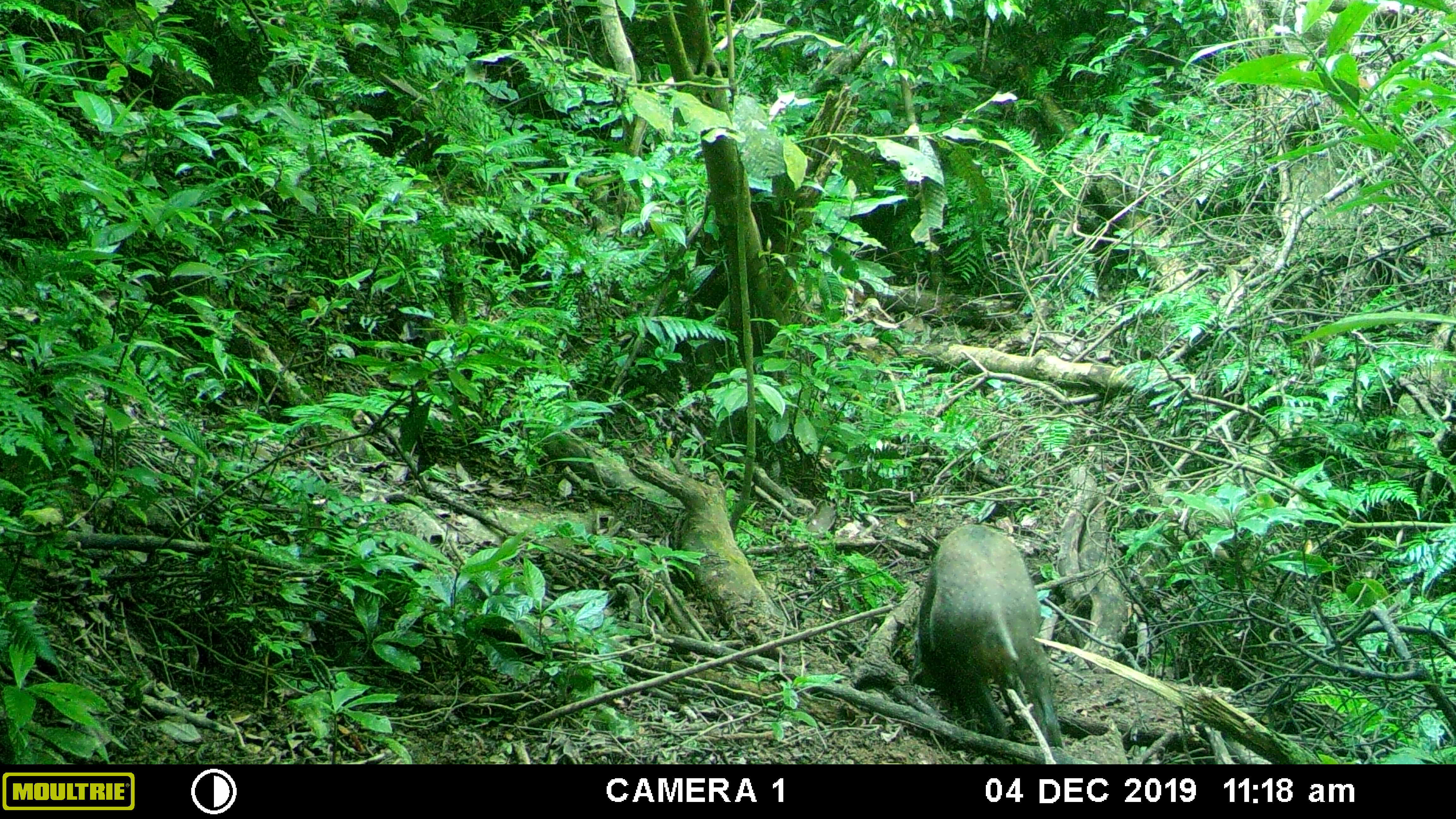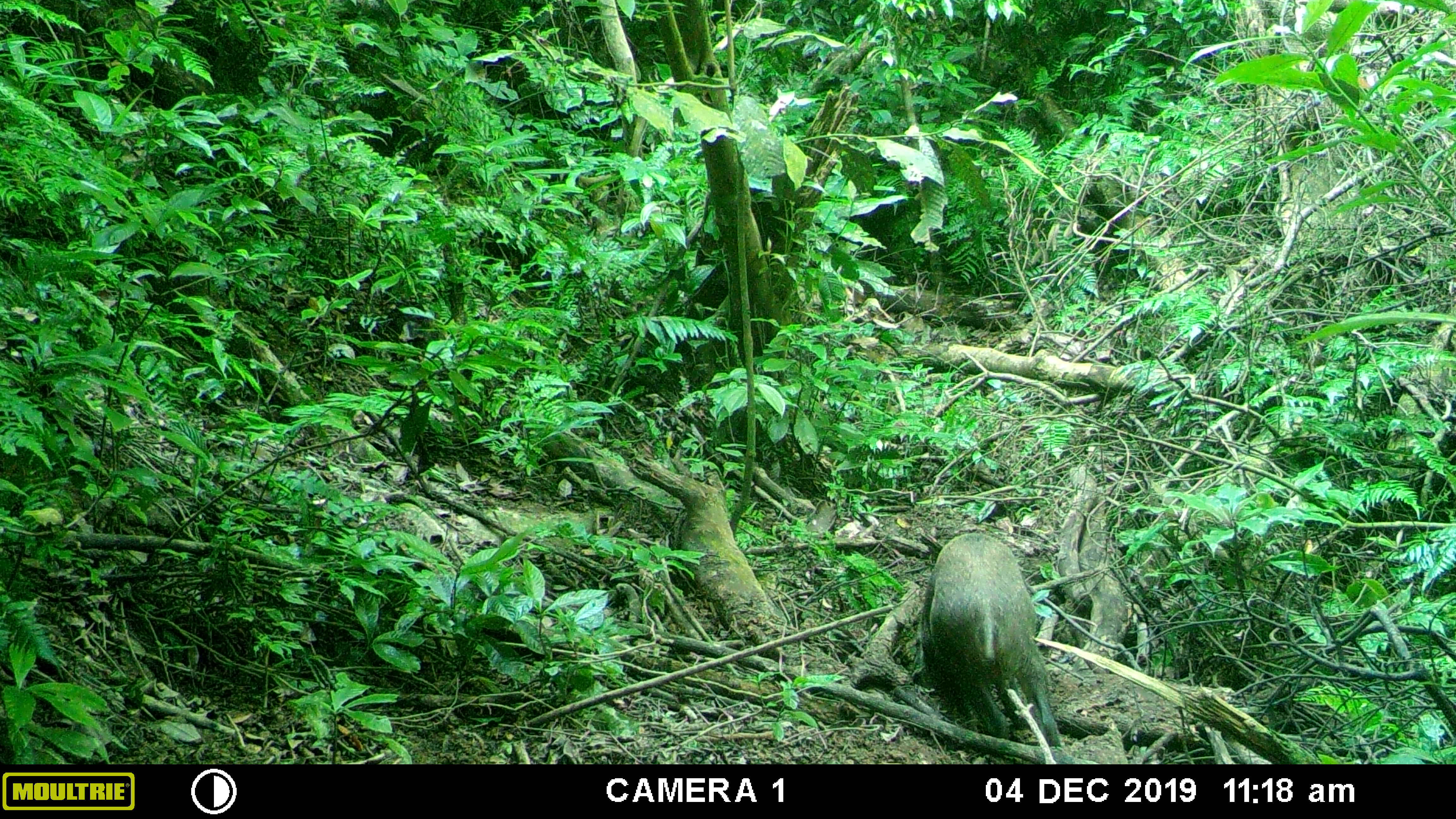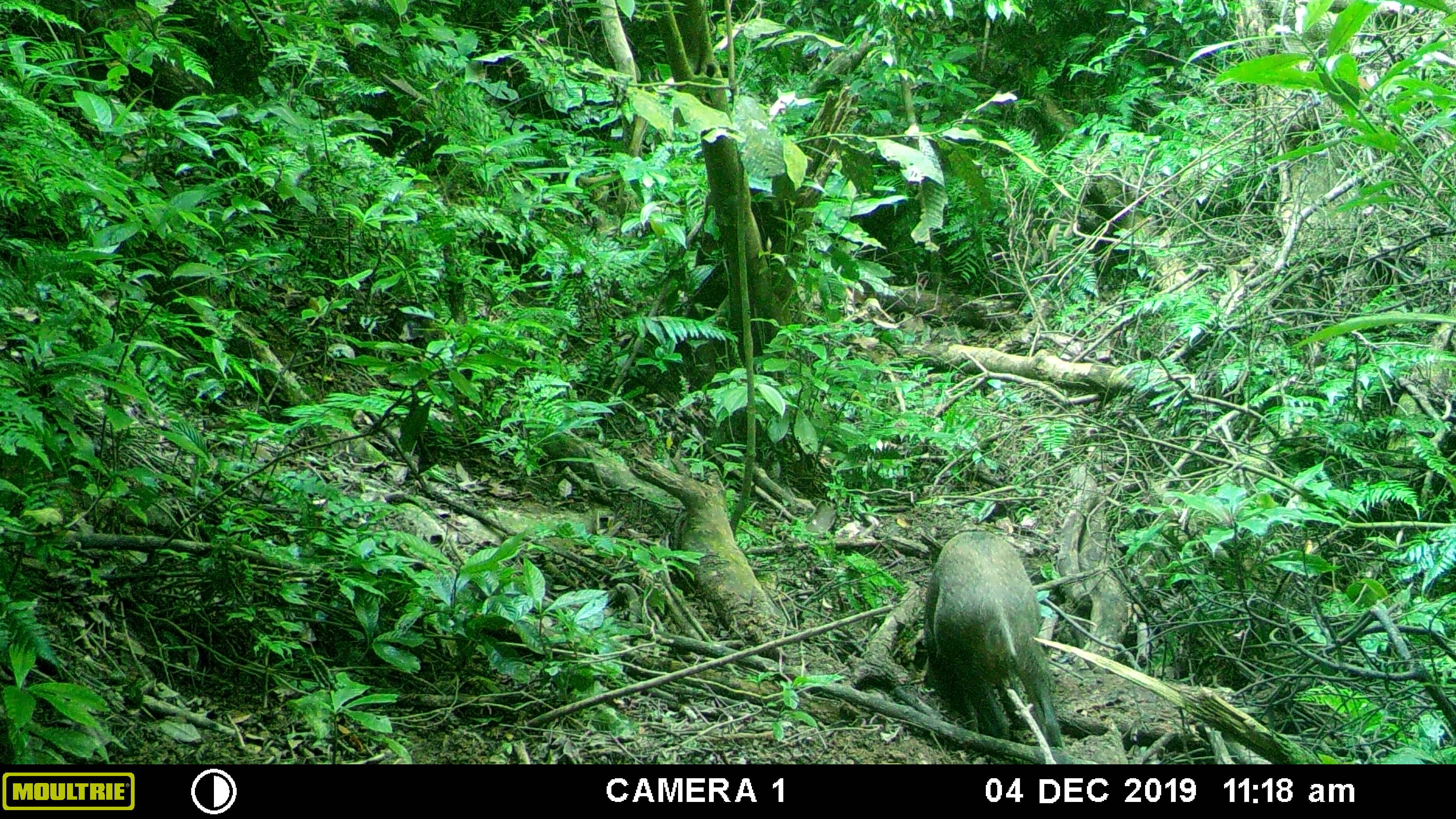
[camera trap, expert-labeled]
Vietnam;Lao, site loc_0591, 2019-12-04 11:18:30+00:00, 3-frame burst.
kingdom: Animalia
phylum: Chordata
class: Mammalia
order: Artiodactyla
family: Suidae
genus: Sus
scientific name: Sus scrofa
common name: eurasian wild pig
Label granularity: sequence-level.